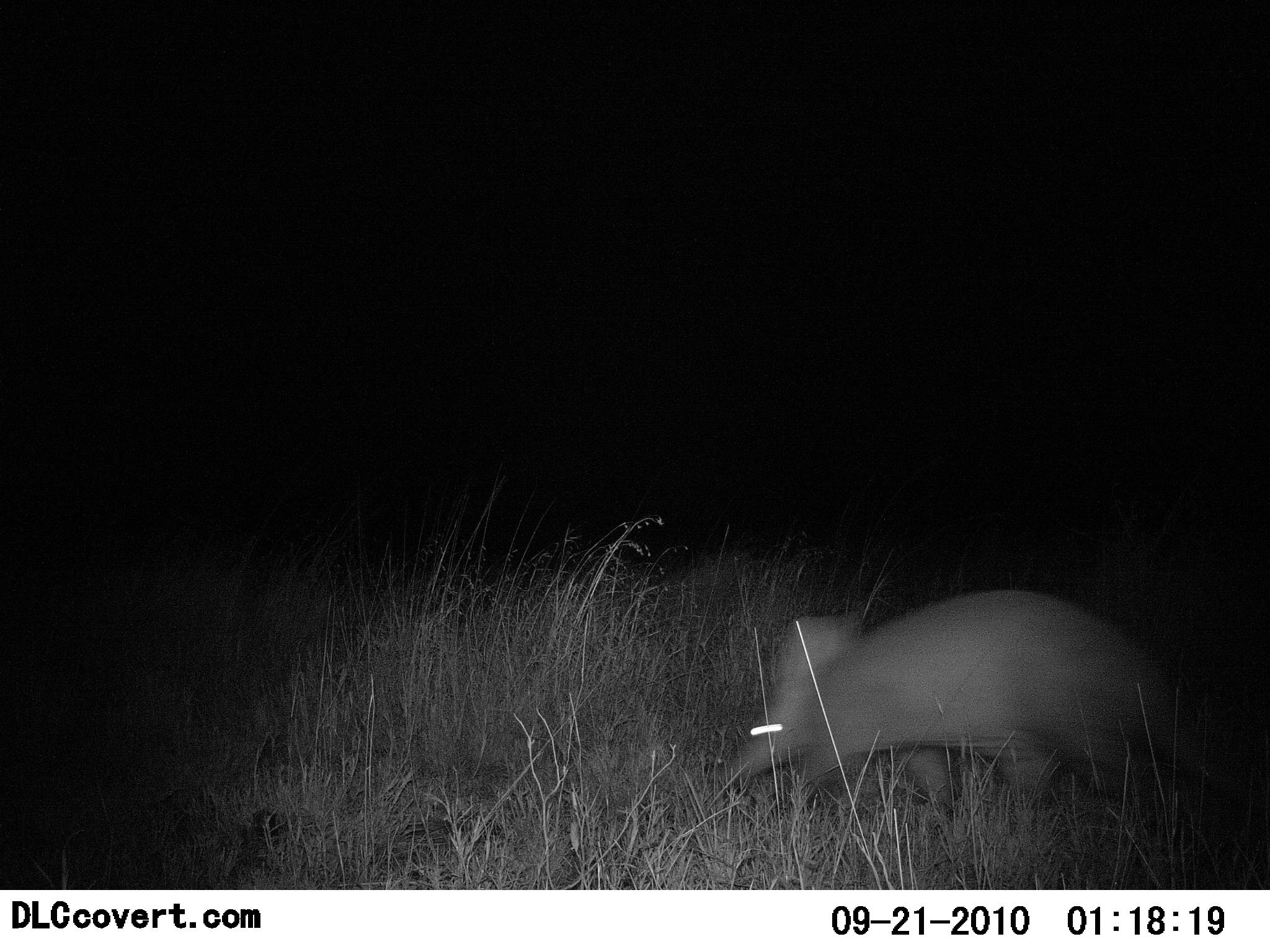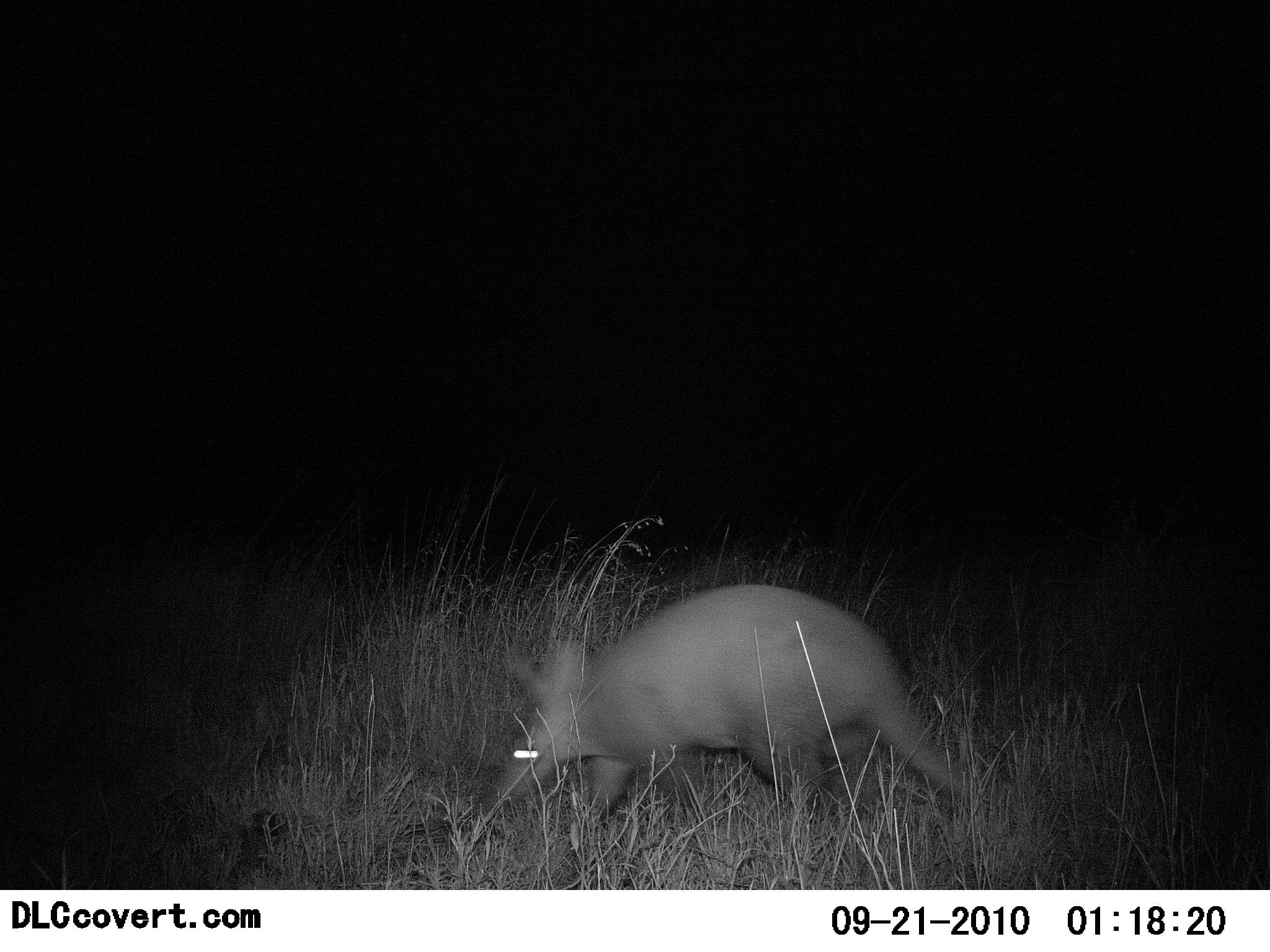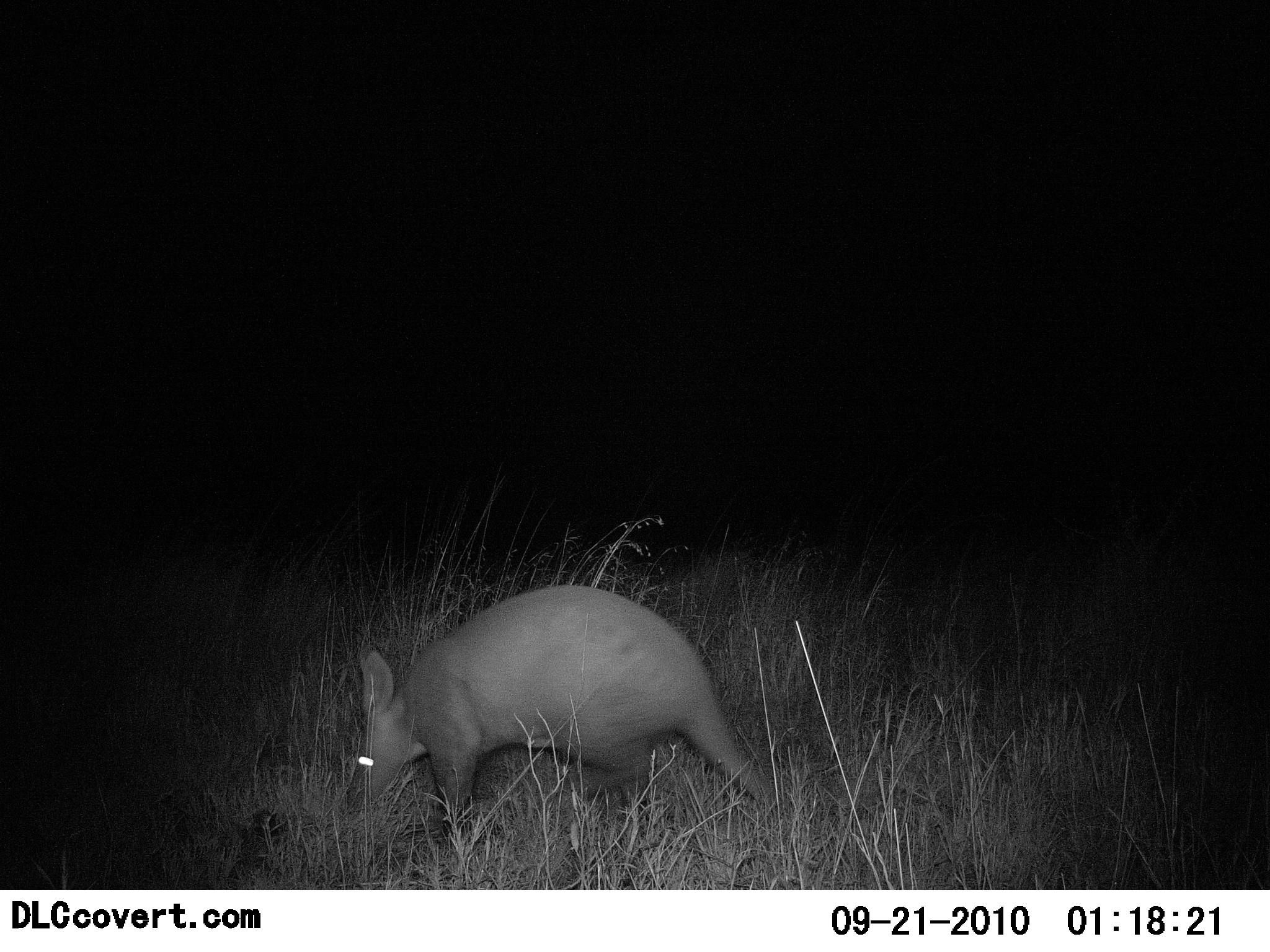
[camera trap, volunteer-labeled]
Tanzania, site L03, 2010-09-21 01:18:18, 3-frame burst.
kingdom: Animalia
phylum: Chordata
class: Mammalia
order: Tubulidentata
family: Orycteropodidae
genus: Orycteropus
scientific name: Orycteropus afer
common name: aardvark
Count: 1.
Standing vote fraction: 0%.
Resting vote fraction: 0%.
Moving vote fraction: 100%.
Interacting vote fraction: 0%.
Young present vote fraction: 0%.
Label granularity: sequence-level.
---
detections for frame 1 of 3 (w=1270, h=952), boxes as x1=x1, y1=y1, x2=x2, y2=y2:
animal: x1=723, y1=589, x2=1264, y2=852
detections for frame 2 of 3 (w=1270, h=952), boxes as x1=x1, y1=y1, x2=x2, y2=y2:
animal: x1=495, y1=583, x2=979, y2=859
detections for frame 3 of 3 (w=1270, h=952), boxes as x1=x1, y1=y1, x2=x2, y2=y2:
animal: x1=340, y1=583, x2=771, y2=875